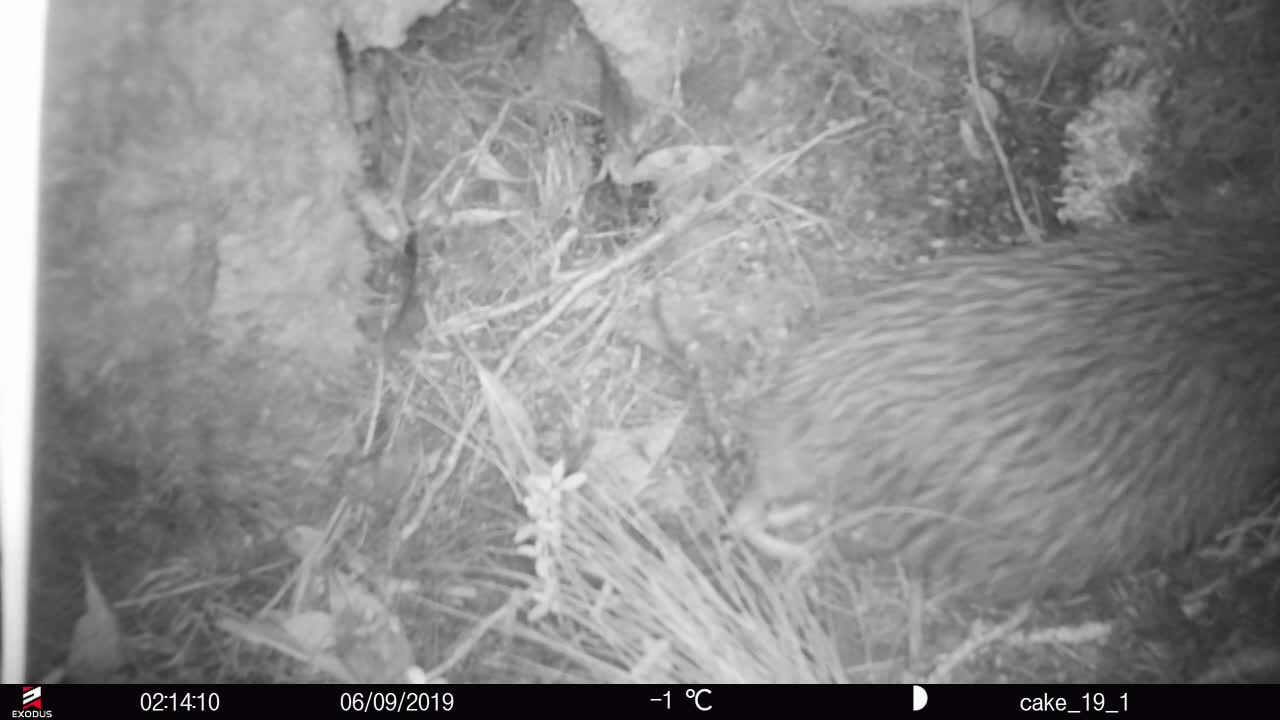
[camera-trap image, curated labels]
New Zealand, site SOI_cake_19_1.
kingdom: Animalia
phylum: Chordata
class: Aves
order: Apterygiformes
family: Apterygidae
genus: Apteryx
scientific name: Apteryx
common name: kiwi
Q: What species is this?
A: Kiwi (Apteryx).